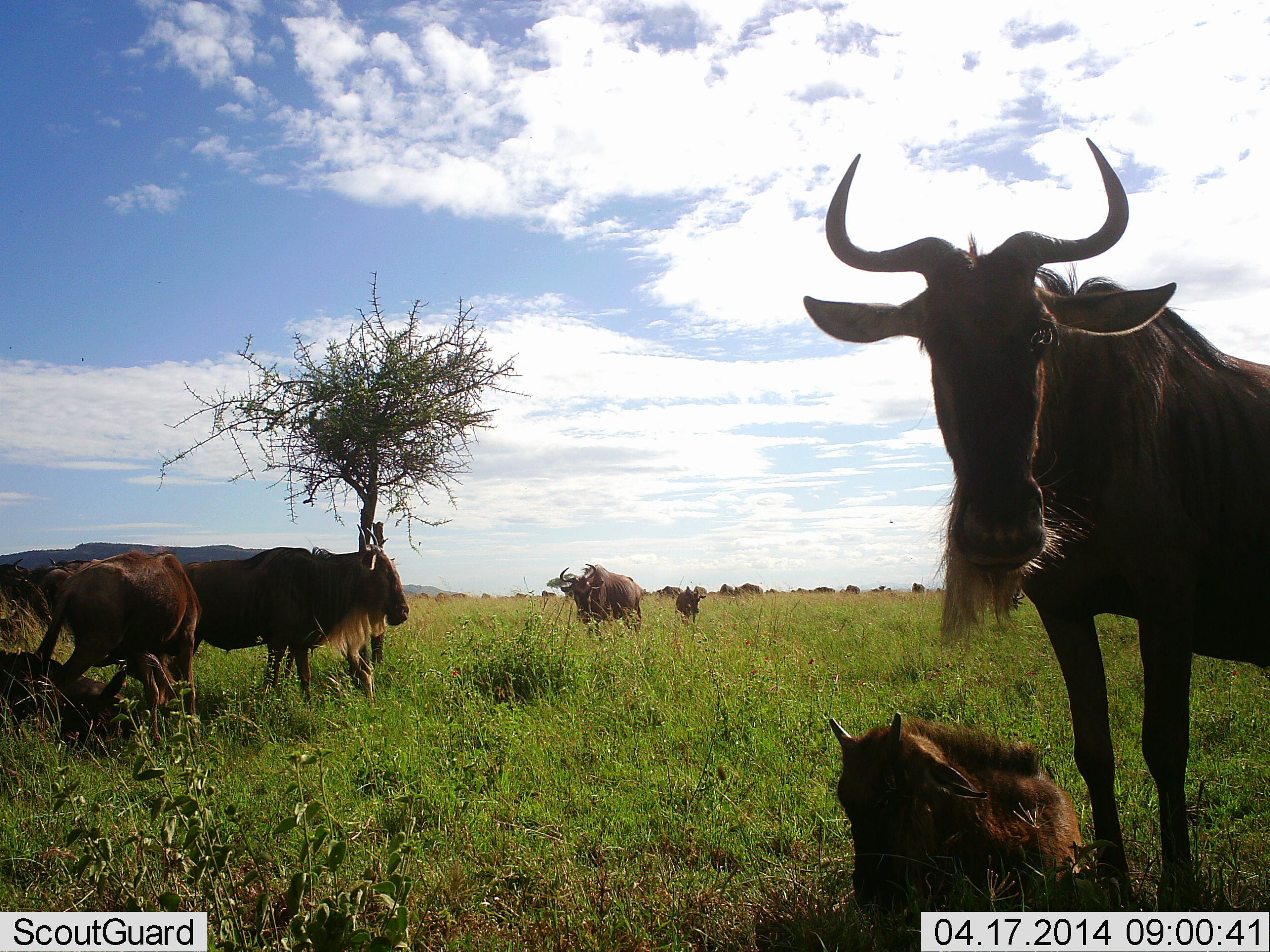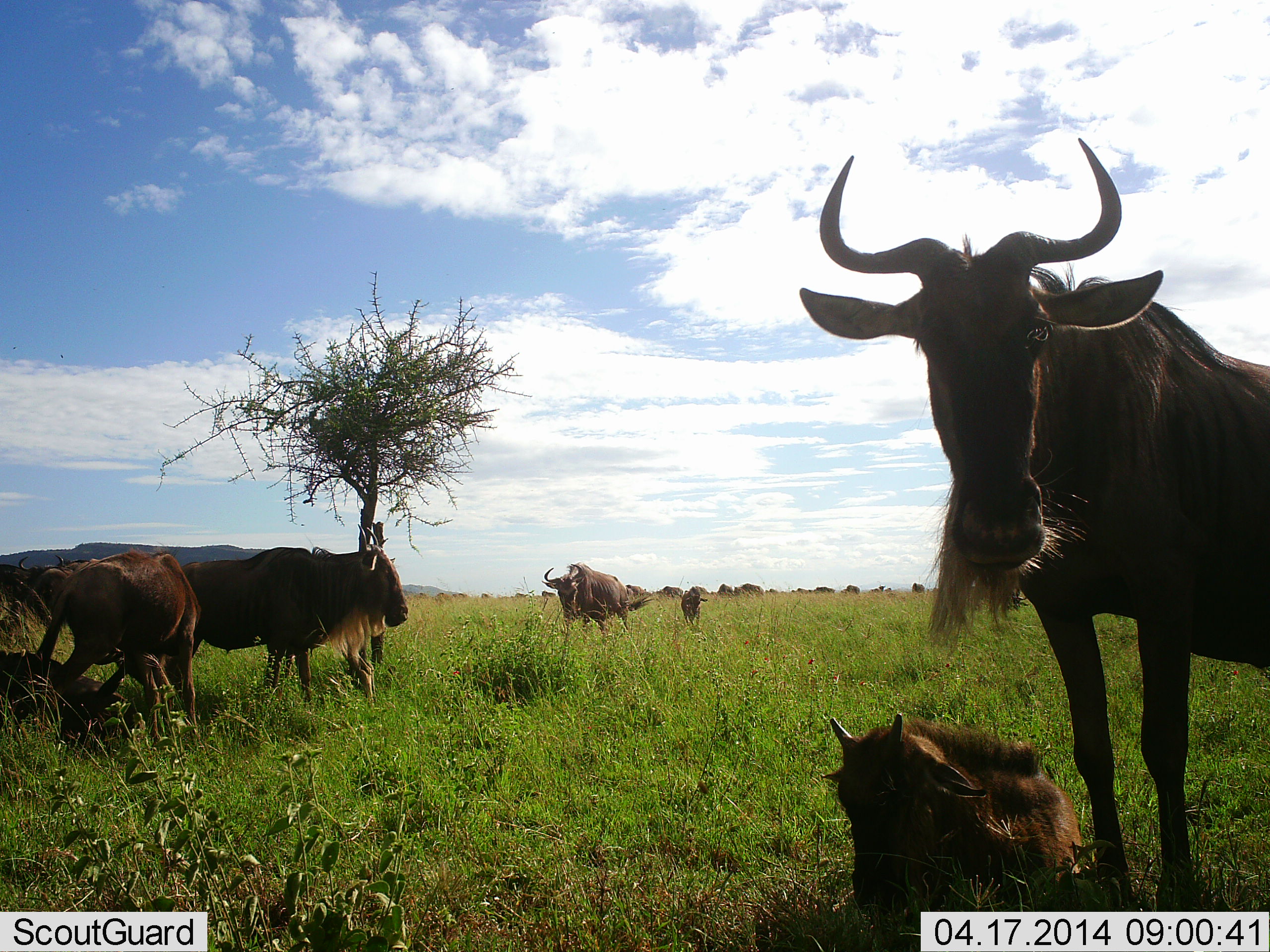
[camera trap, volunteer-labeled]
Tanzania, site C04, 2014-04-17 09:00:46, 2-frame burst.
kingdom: Animalia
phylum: Chordata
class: Mammalia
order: Artiodactyla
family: Bovidae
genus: Connochaetes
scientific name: Connochaetes taurinus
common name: blue wildebeest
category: wildebeest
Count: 8.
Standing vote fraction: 80%.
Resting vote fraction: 100%.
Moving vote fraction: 40%.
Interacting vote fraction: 0%.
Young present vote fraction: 90%.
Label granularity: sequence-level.